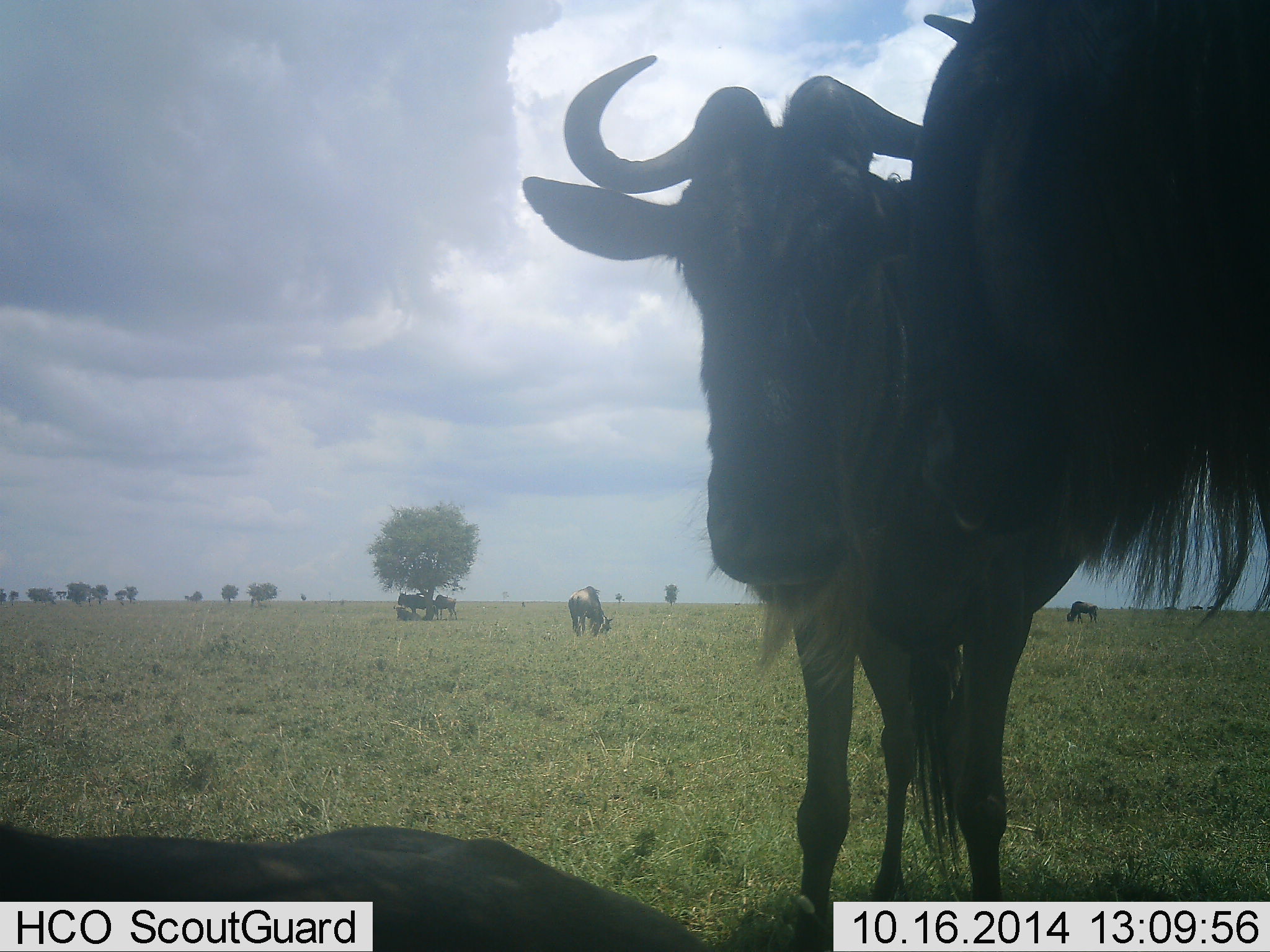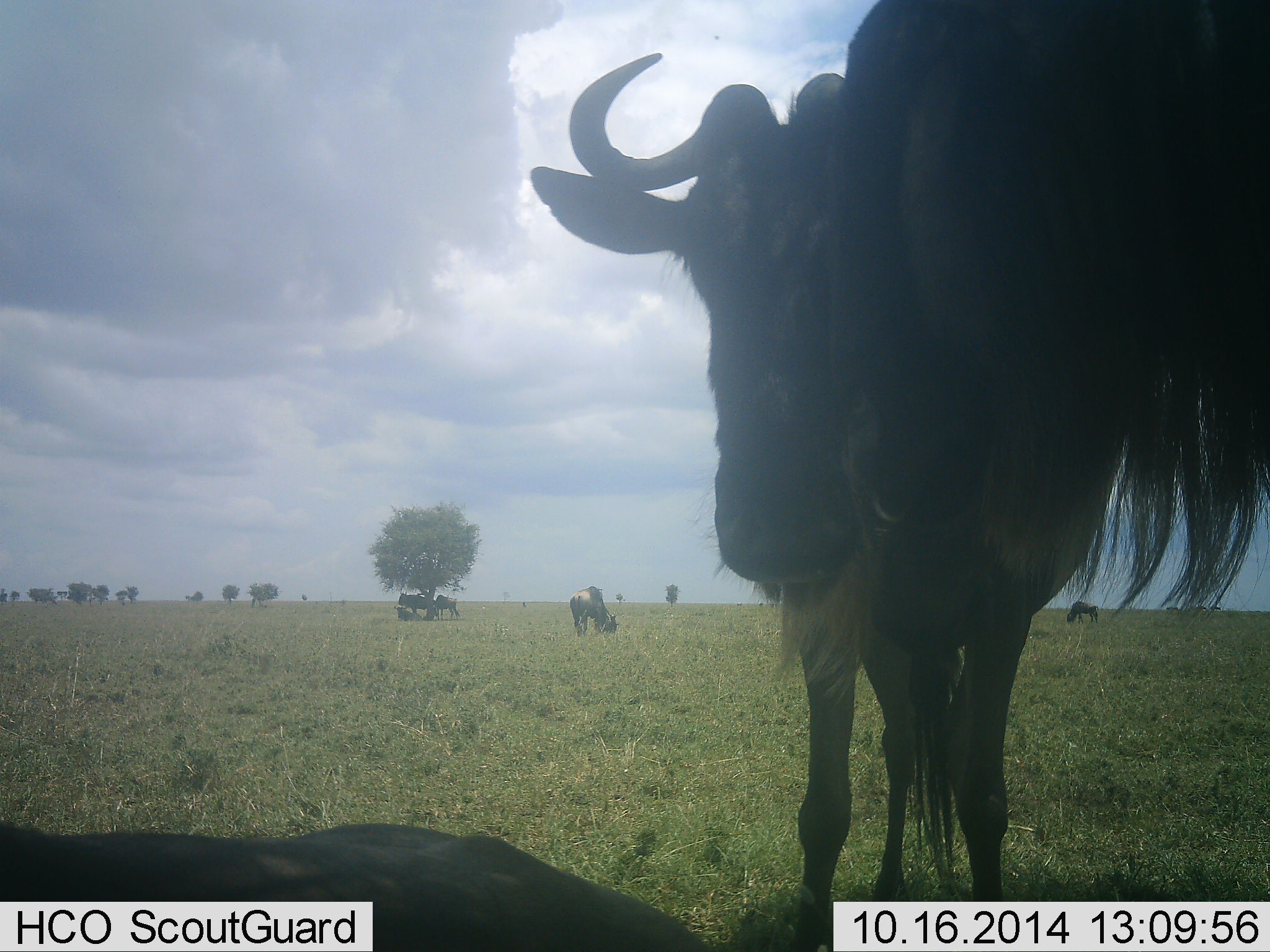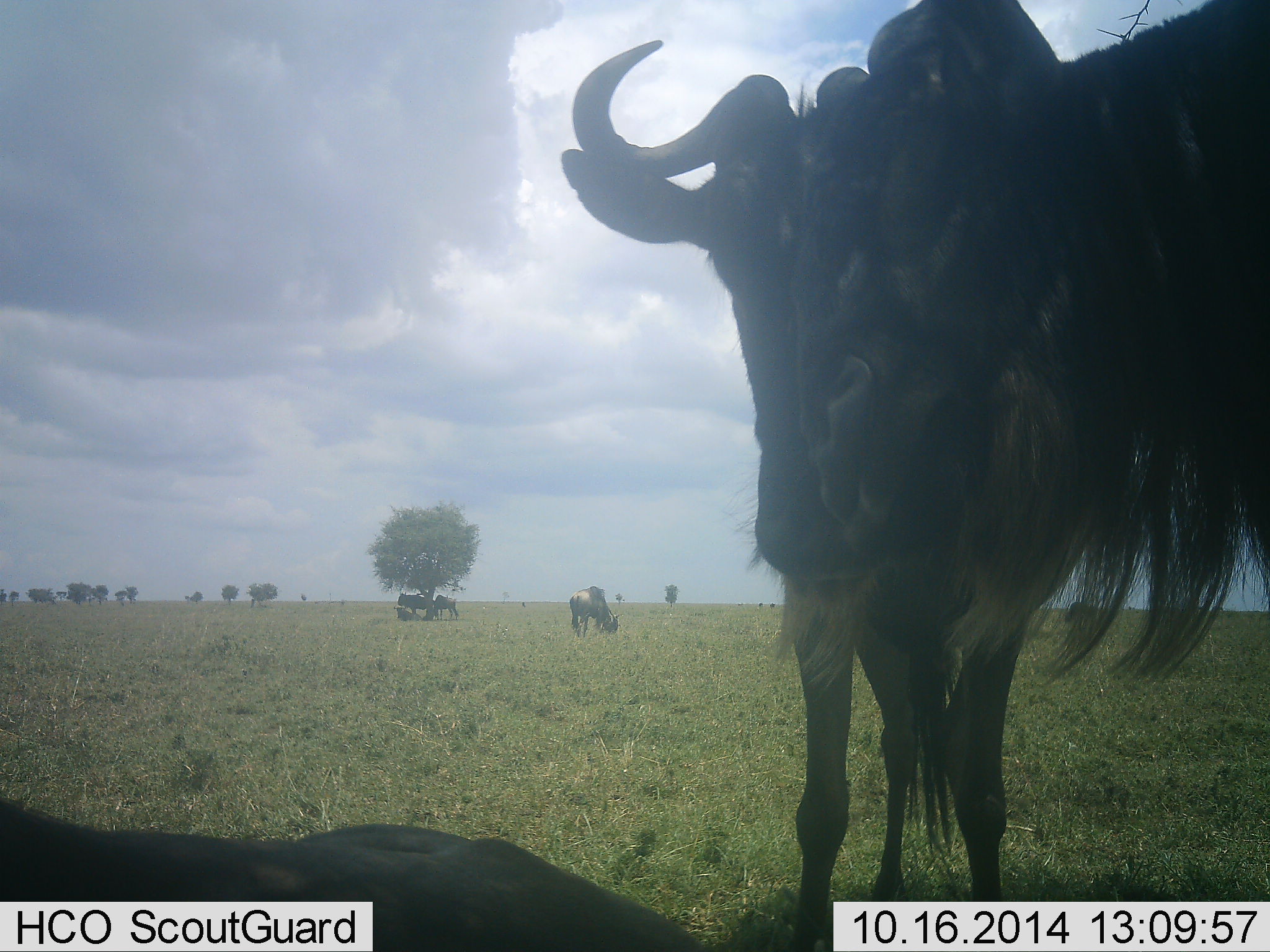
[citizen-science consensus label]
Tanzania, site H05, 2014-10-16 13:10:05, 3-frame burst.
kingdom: Animalia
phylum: Chordata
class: Mammalia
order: Artiodactyla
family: Bovidae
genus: Connochaetes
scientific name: Connochaetes taurinus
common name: blue wildebeest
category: wildebeest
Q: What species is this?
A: Wildebeest (blue wildebeest) (Connochaetes taurinus).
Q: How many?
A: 6.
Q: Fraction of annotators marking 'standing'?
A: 70%.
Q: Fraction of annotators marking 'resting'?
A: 60%.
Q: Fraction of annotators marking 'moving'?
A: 30%.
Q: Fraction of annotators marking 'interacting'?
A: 0%.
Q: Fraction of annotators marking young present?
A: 0%.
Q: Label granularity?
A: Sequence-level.